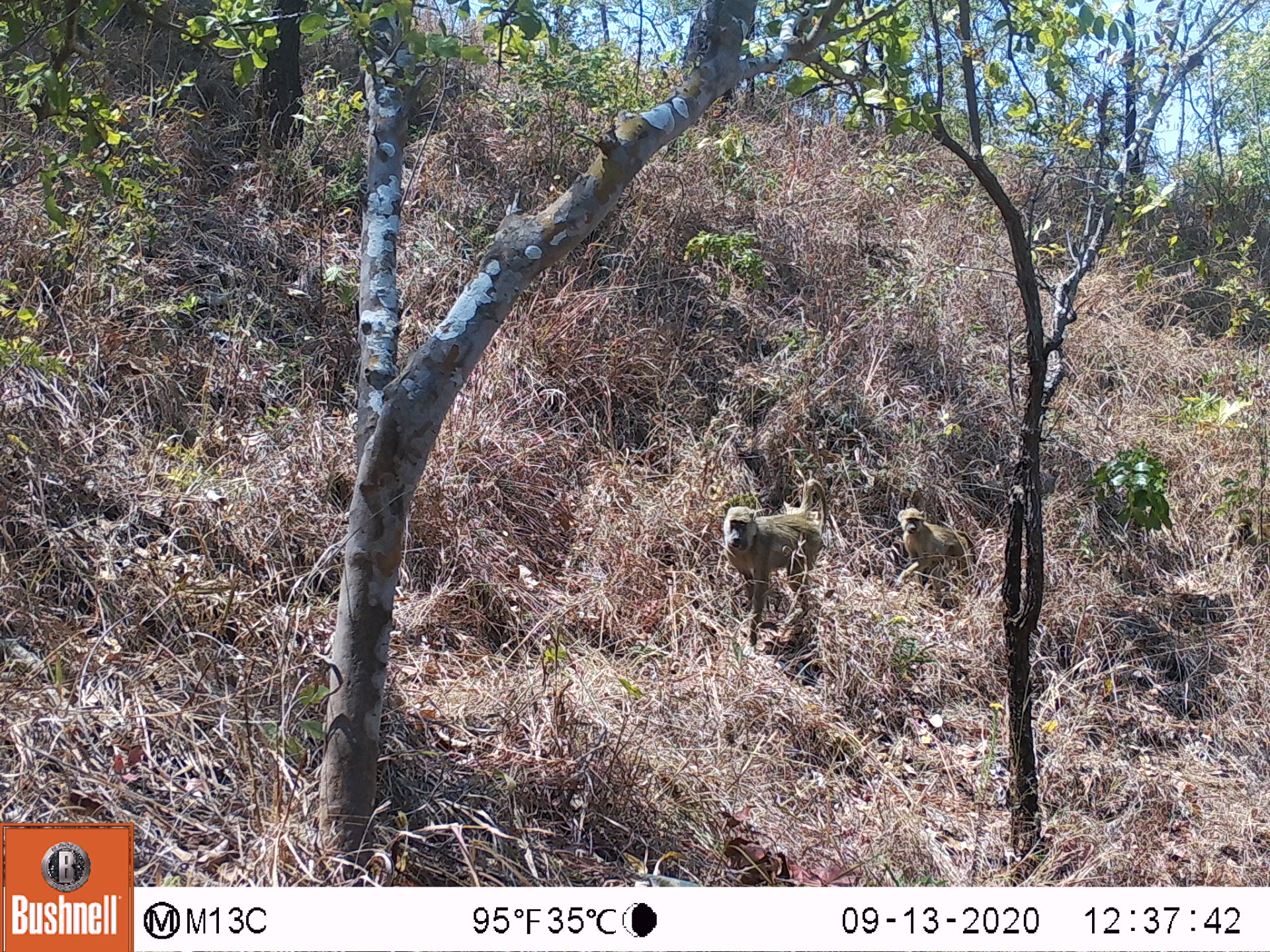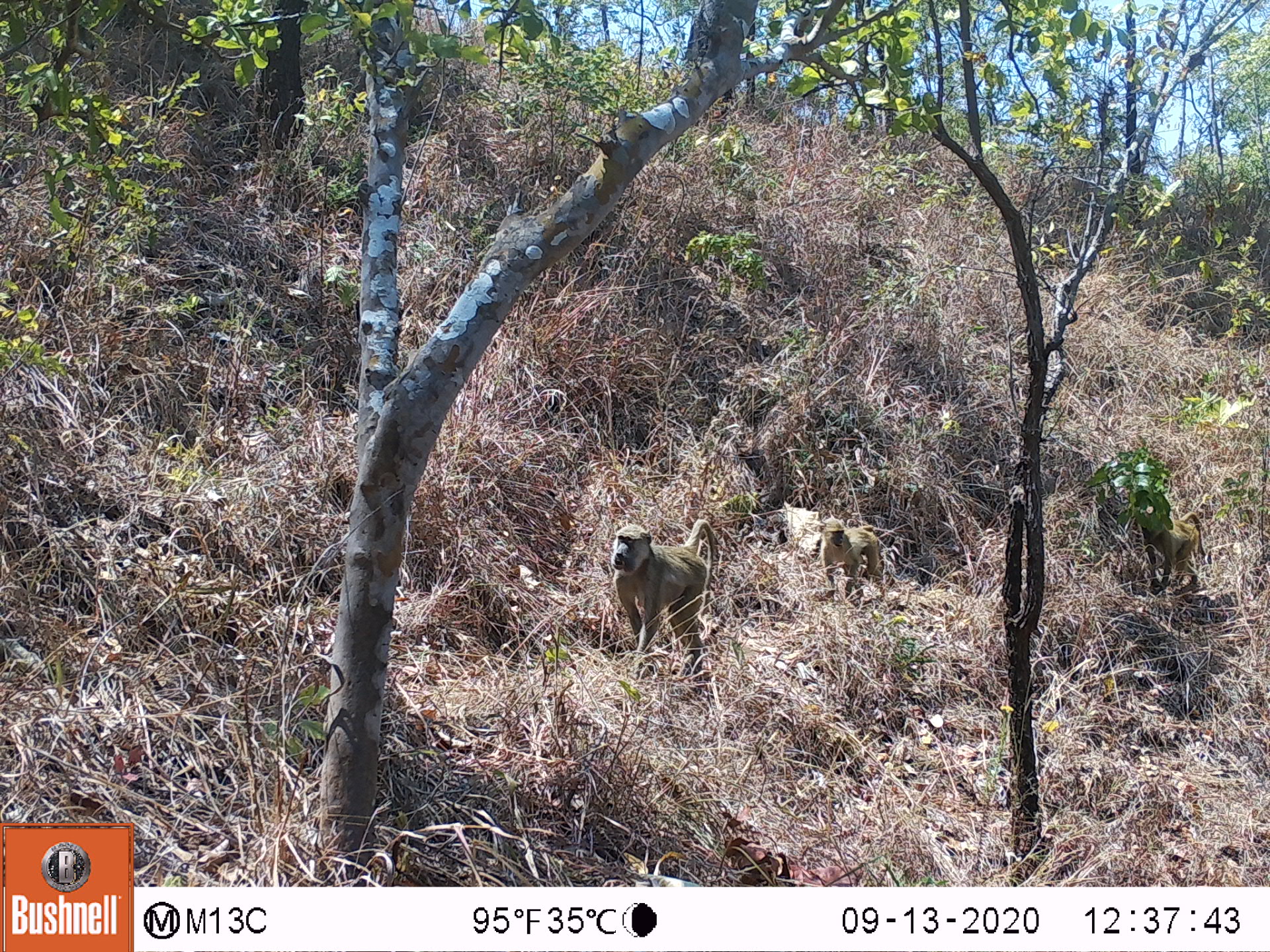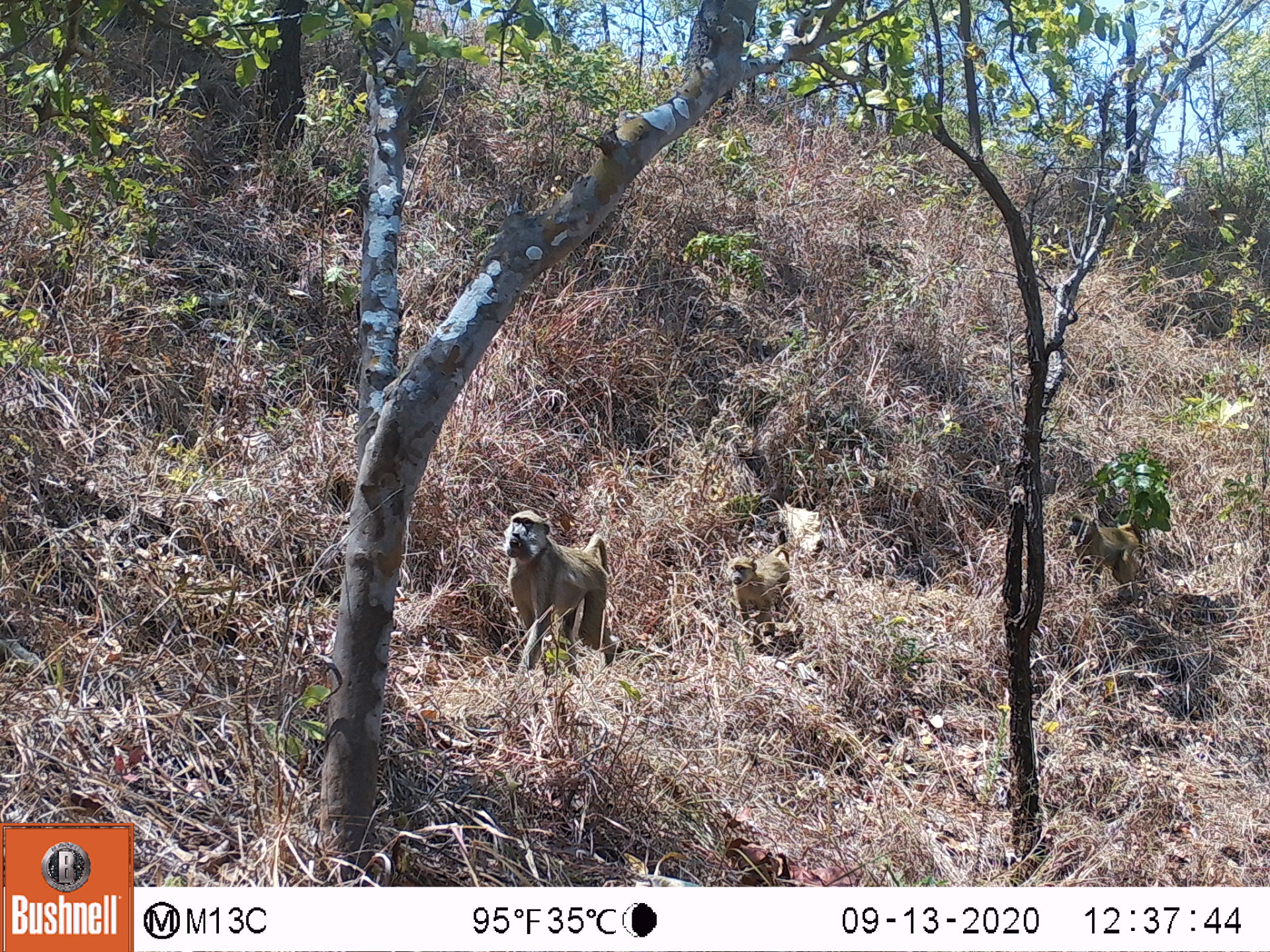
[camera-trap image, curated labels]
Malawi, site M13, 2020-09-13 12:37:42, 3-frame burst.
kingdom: Animalia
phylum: Chordata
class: Mammalia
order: Primates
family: Cercopithecidae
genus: Papio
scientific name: Papio cynocephalus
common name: yellow baboon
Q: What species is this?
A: Yellow baboon (Papio cynocephalus).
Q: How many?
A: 2.